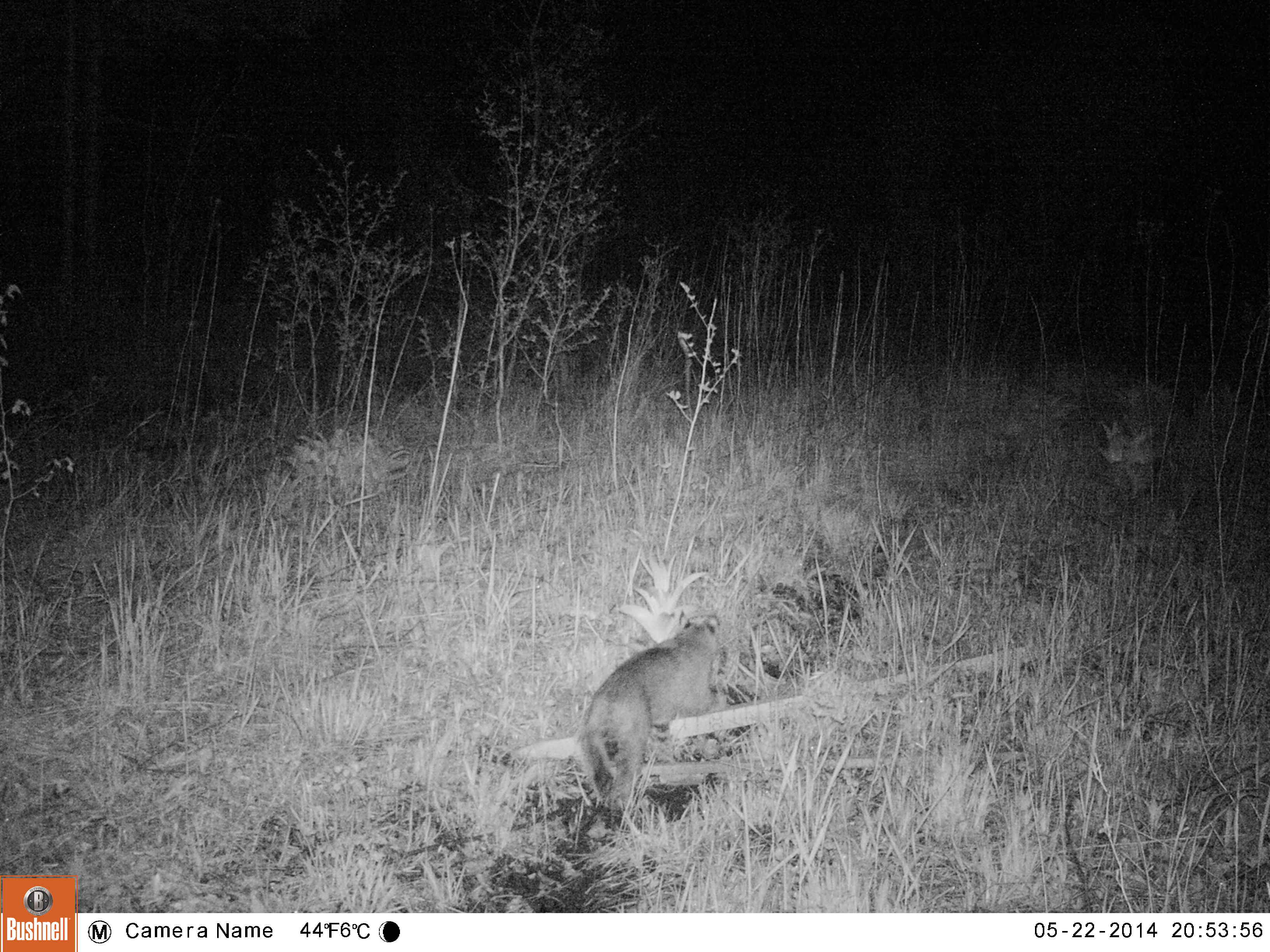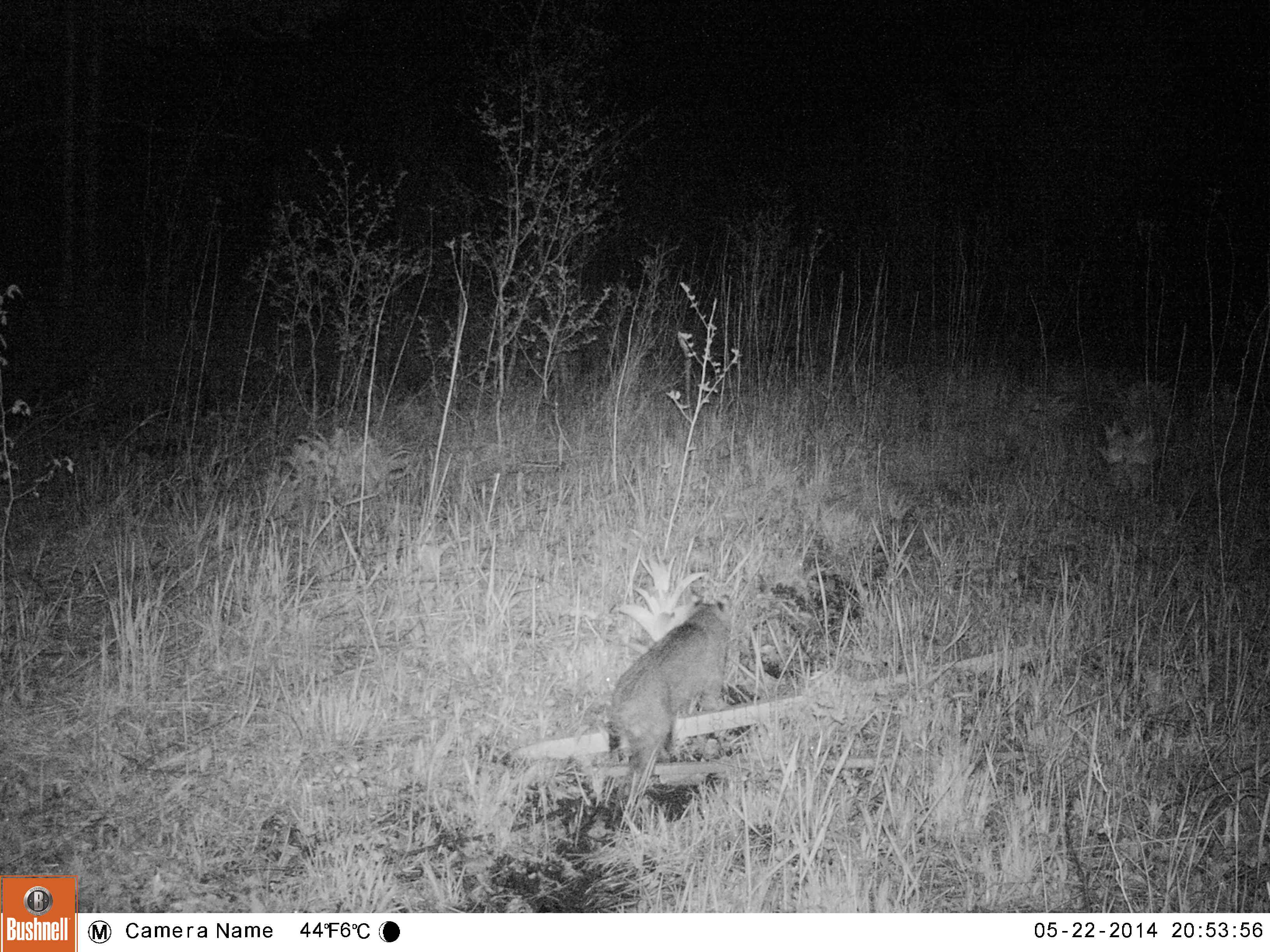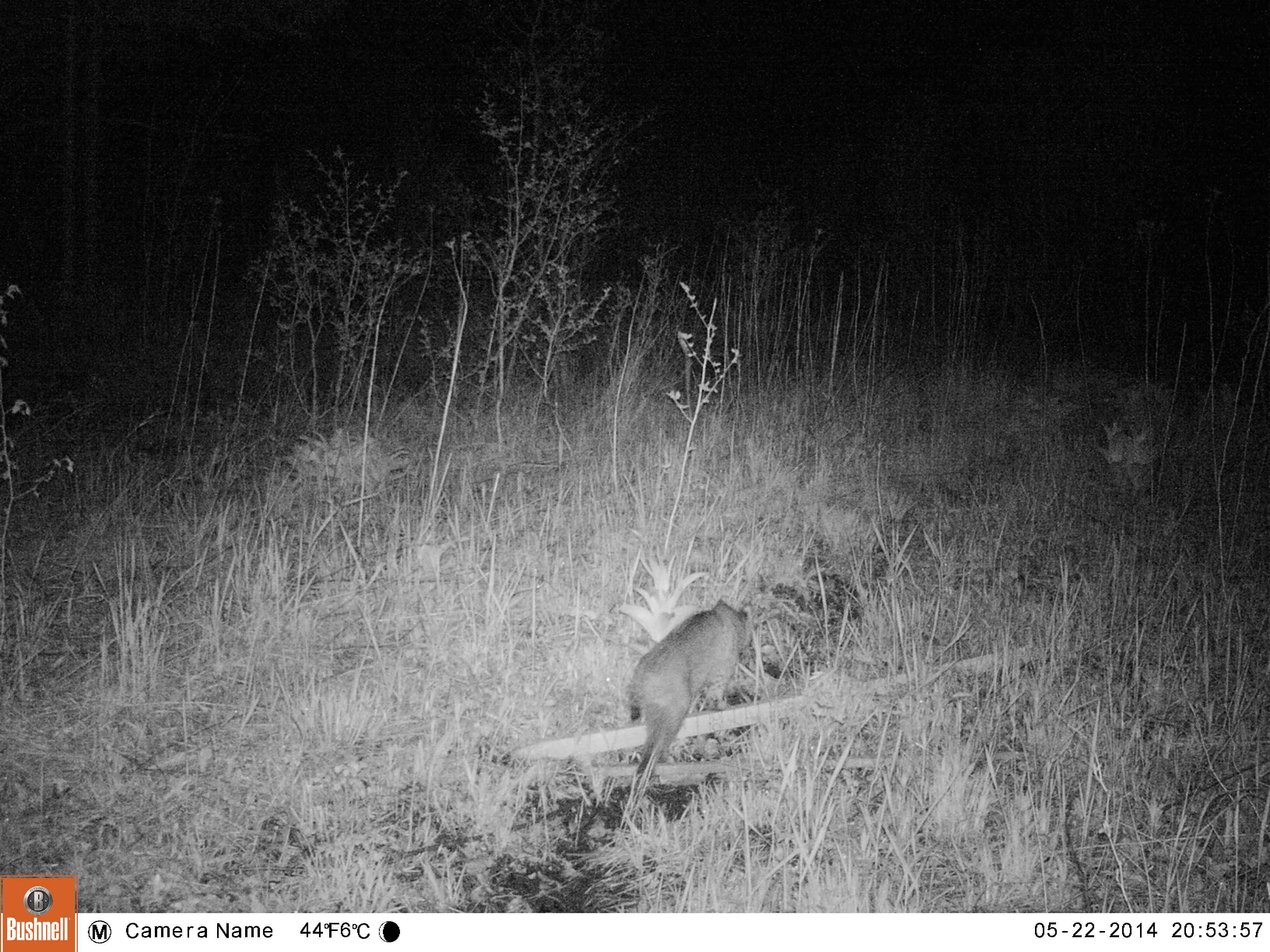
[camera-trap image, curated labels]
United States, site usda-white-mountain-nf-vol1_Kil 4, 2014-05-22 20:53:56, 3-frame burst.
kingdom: Animalia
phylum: Chordata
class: Mammalia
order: Carnivora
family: Felidae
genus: Lynx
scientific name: Lynx rufus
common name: bobcat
Bobcat (Lynx rufus).